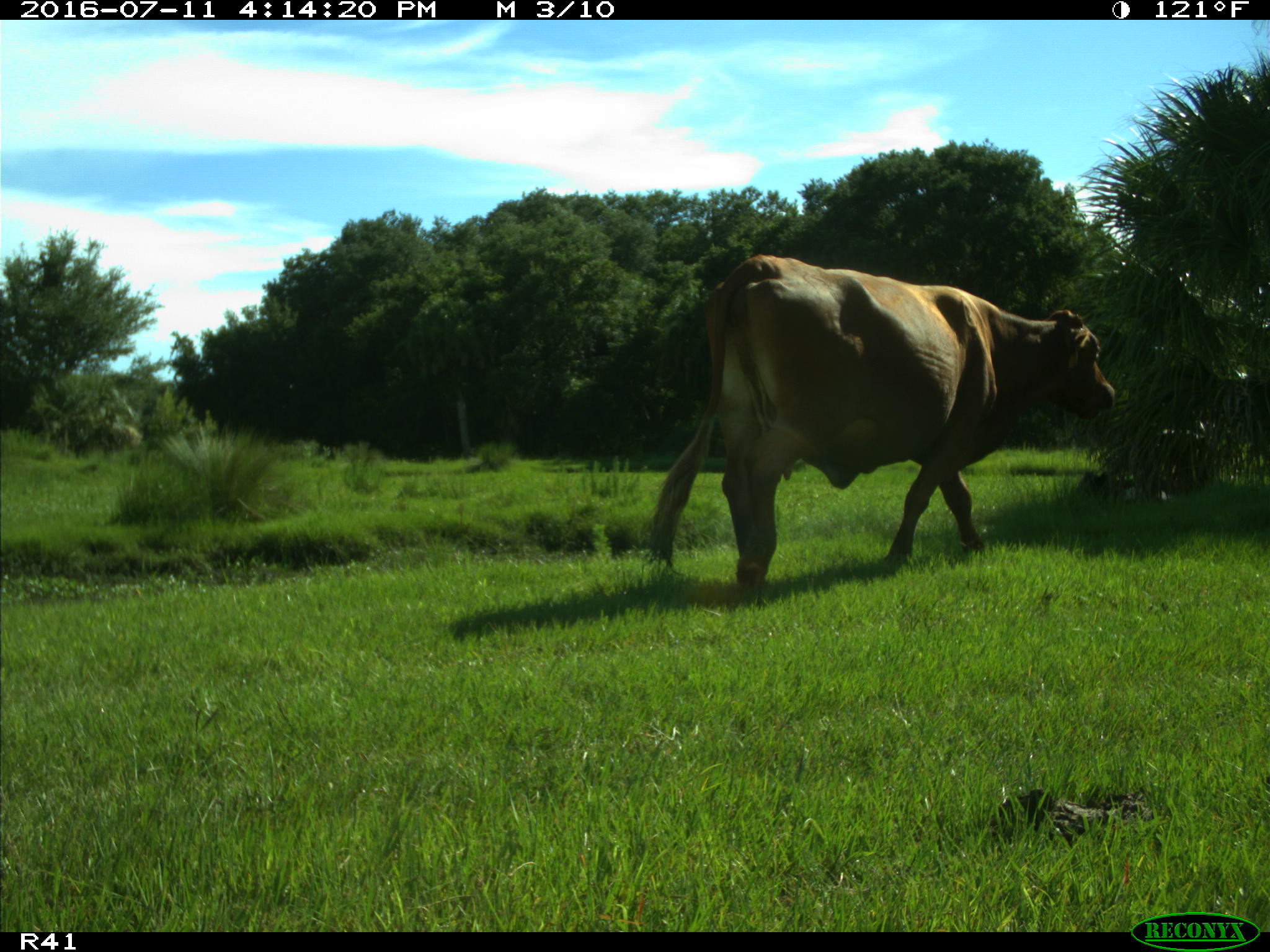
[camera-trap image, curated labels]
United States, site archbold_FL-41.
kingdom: Animalia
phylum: Chordata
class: Mammalia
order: Artiodactyla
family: Bovidae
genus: Bos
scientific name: Bos taurus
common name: domestic cow